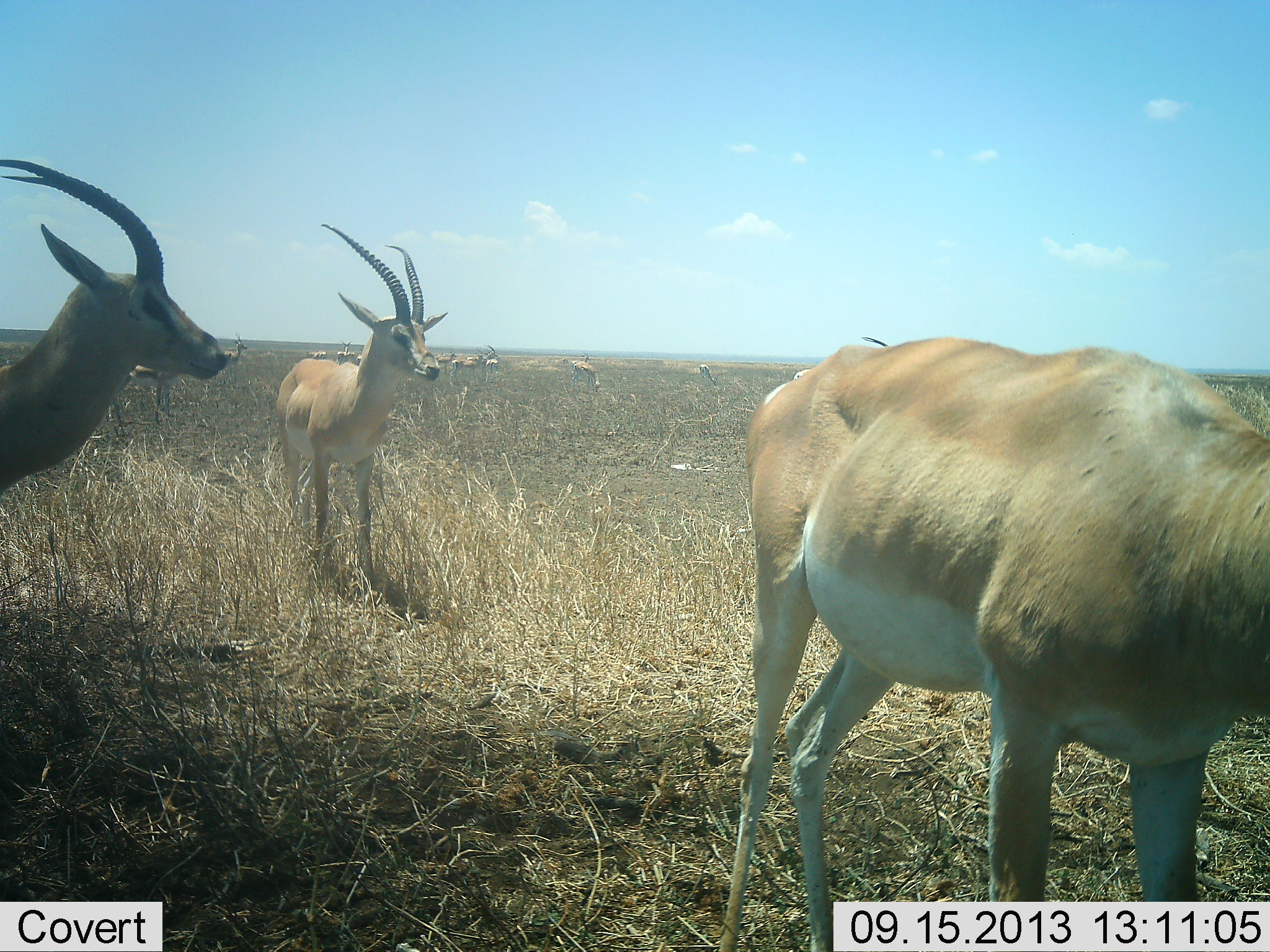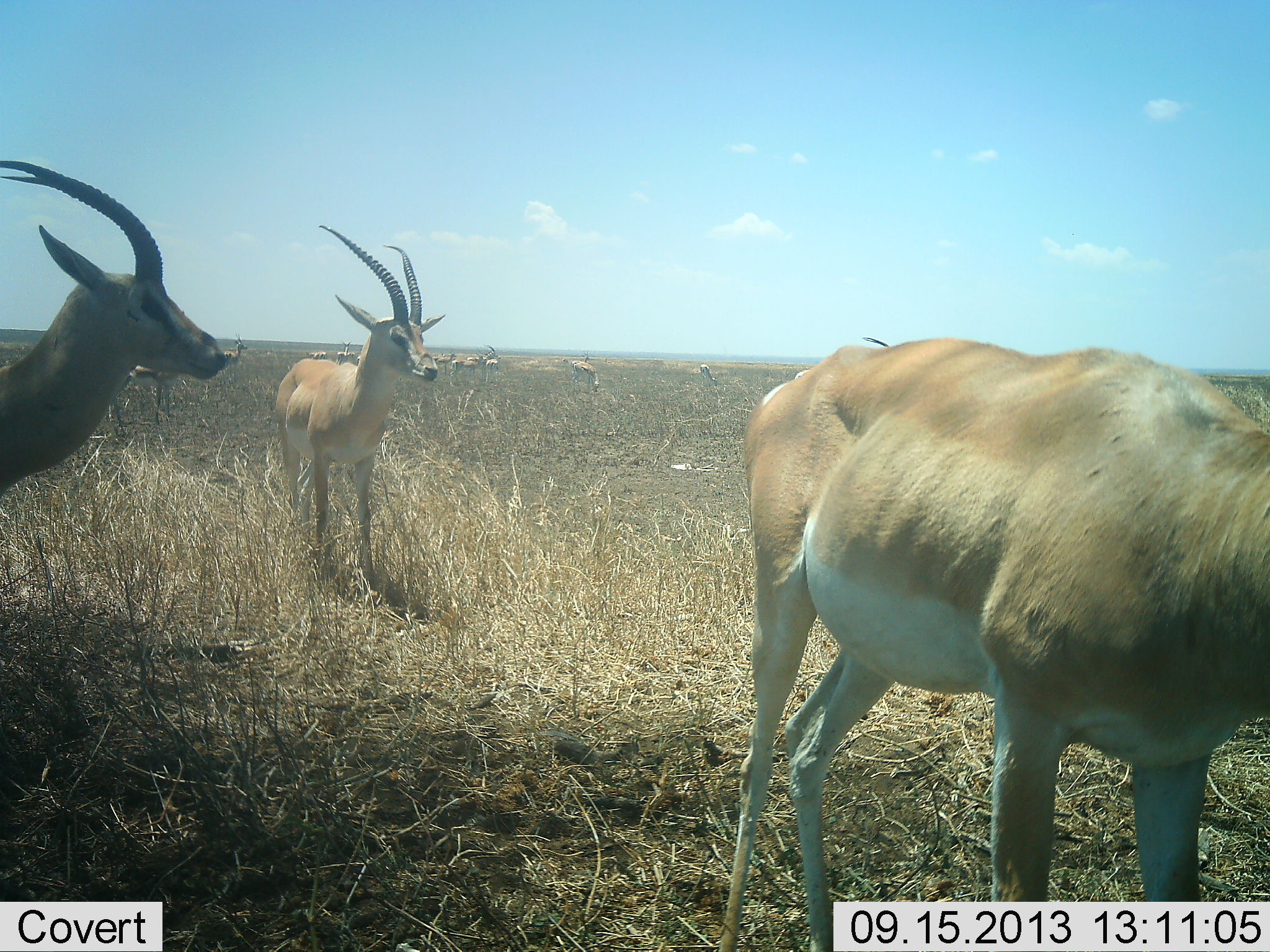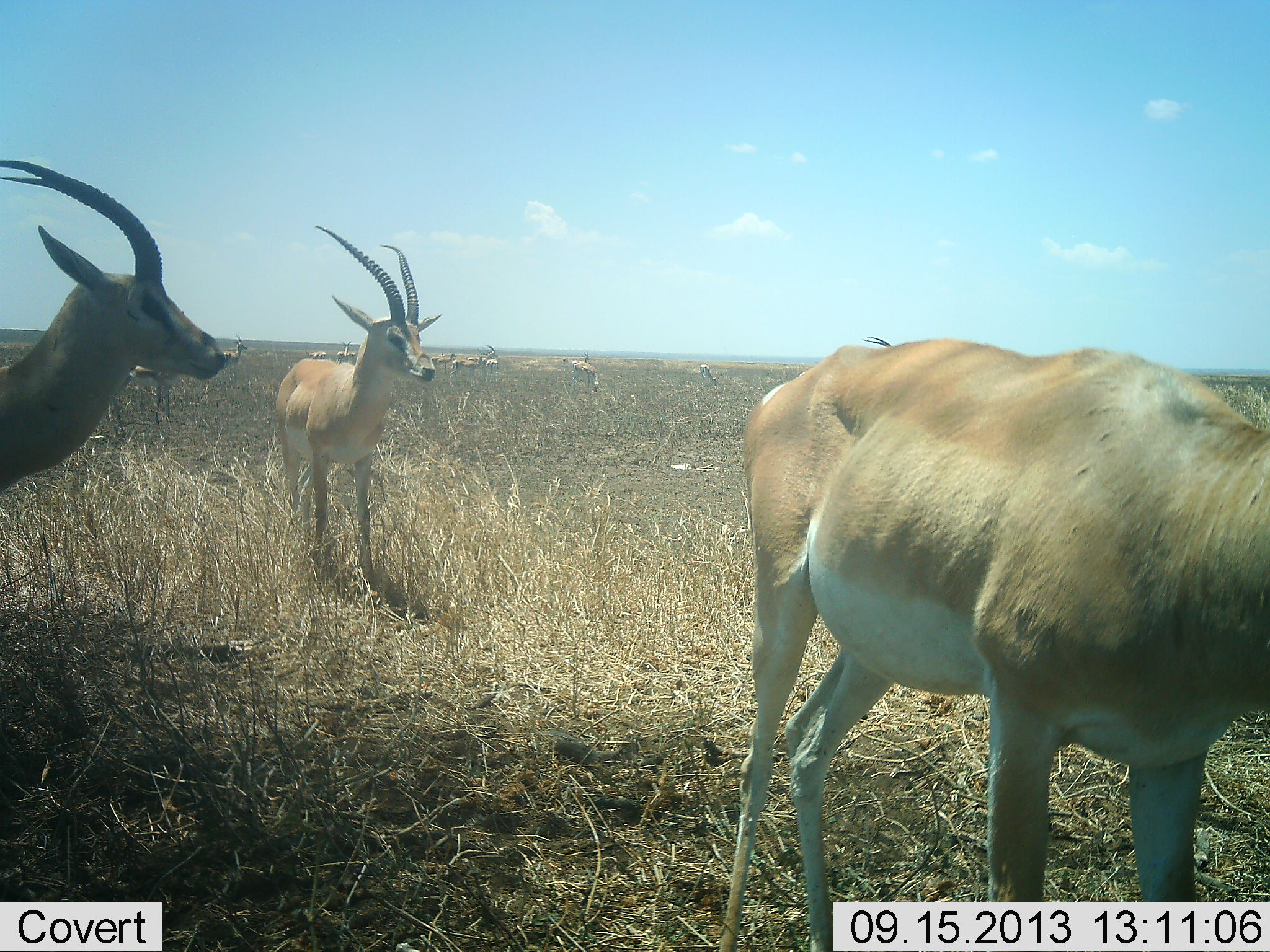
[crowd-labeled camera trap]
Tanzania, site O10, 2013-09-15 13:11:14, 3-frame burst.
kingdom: Animalia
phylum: Chordata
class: Mammalia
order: Artiodactyla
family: Bovidae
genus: Nanger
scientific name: Nanger granti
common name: grant's gazelle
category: gazellegrants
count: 11-50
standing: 100%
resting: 0%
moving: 9%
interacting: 0%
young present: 0%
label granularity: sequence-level